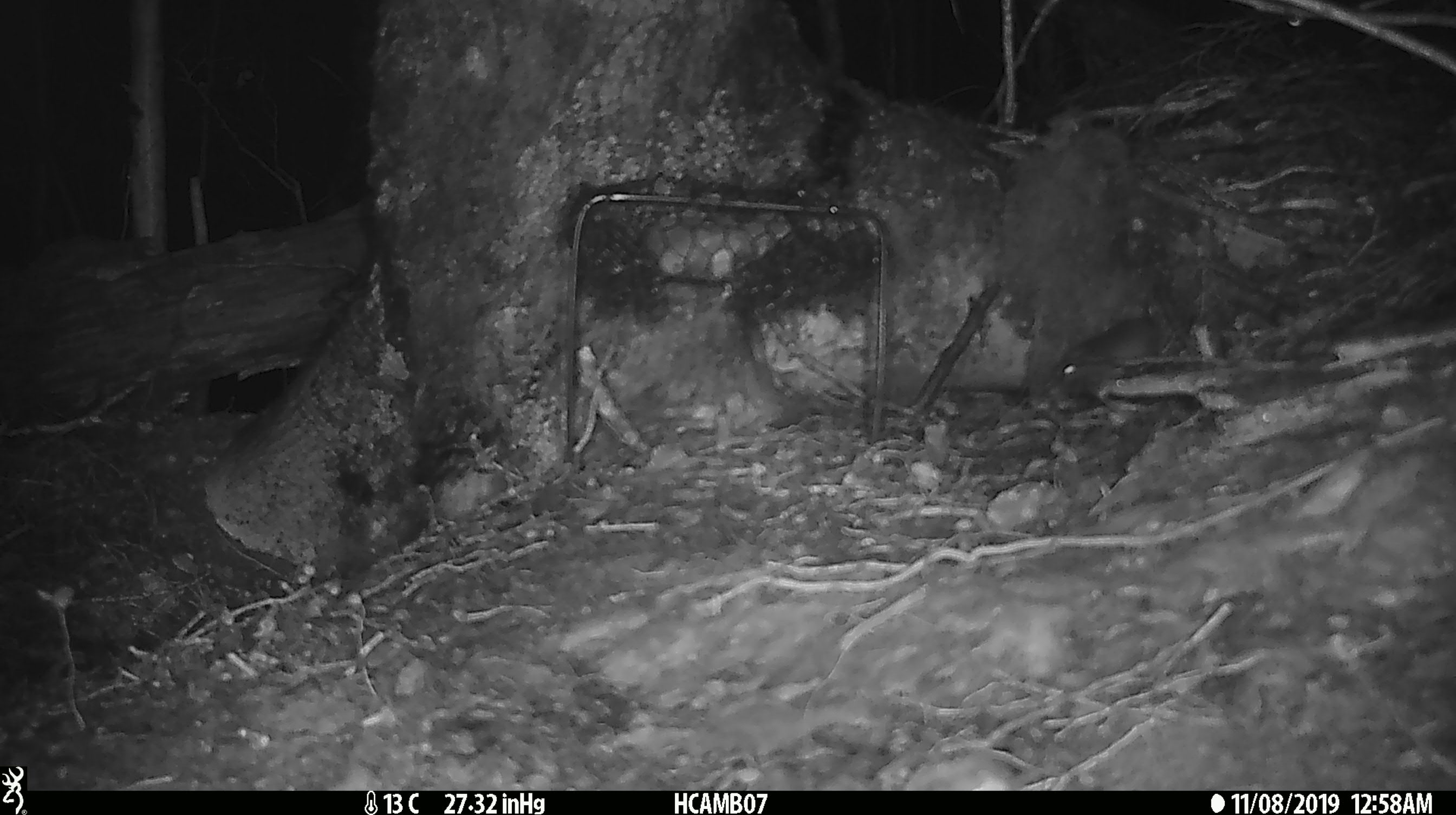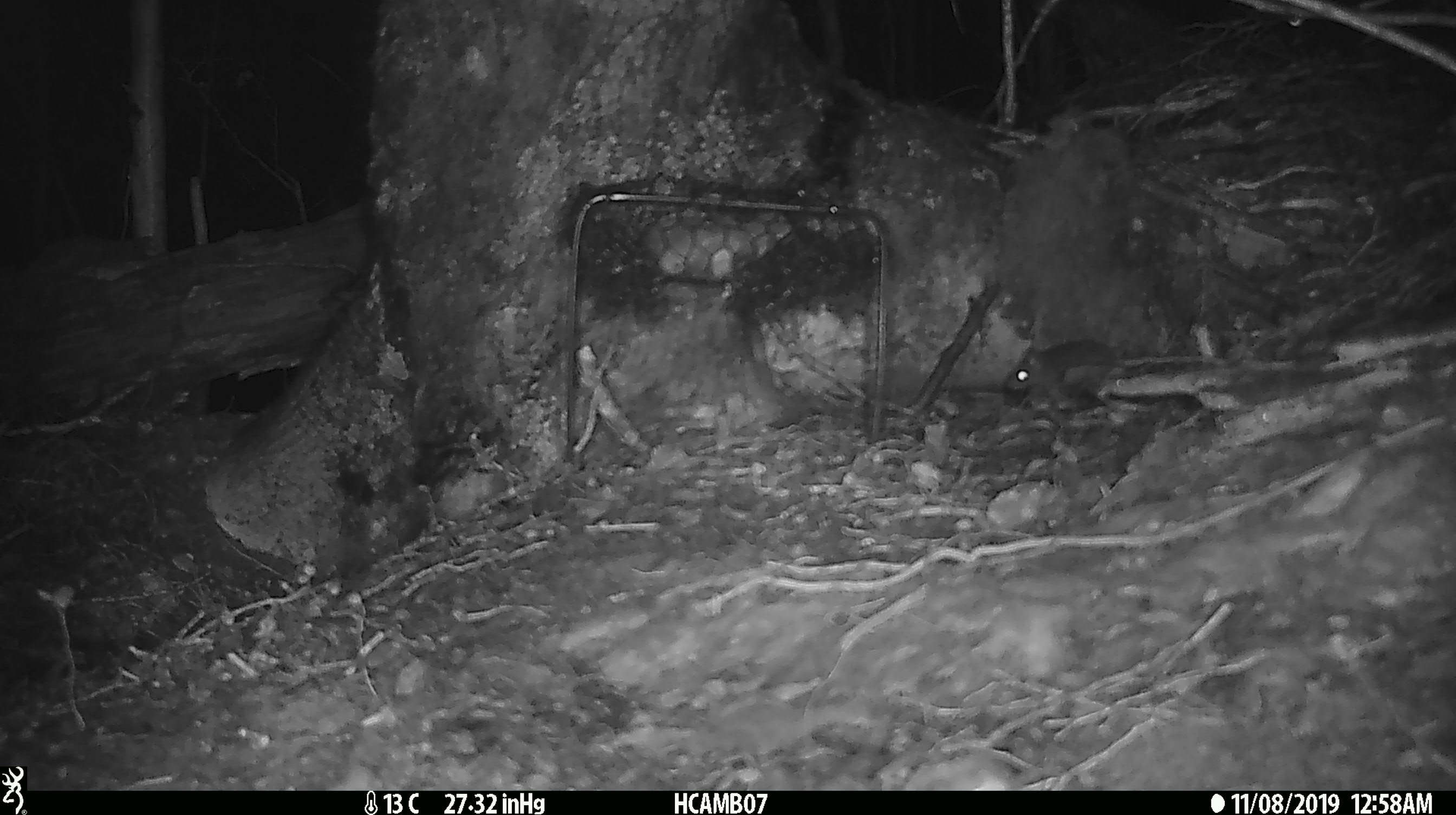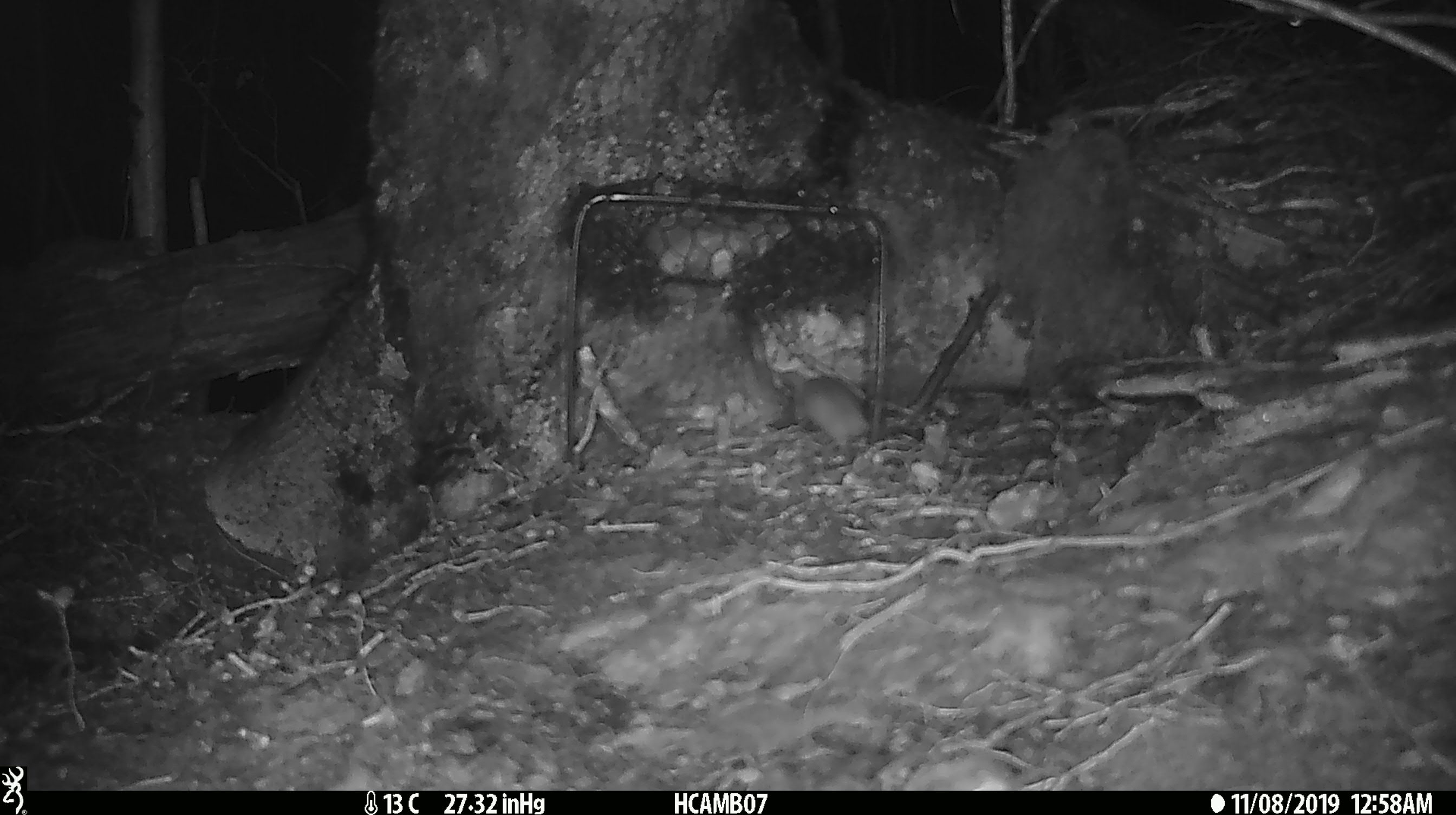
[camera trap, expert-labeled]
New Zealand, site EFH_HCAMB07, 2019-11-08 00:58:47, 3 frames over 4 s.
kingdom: Animalia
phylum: Chordata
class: Mammalia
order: Rodentia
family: Muridae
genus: Mus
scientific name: Mus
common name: mouse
Mouse (Mus).